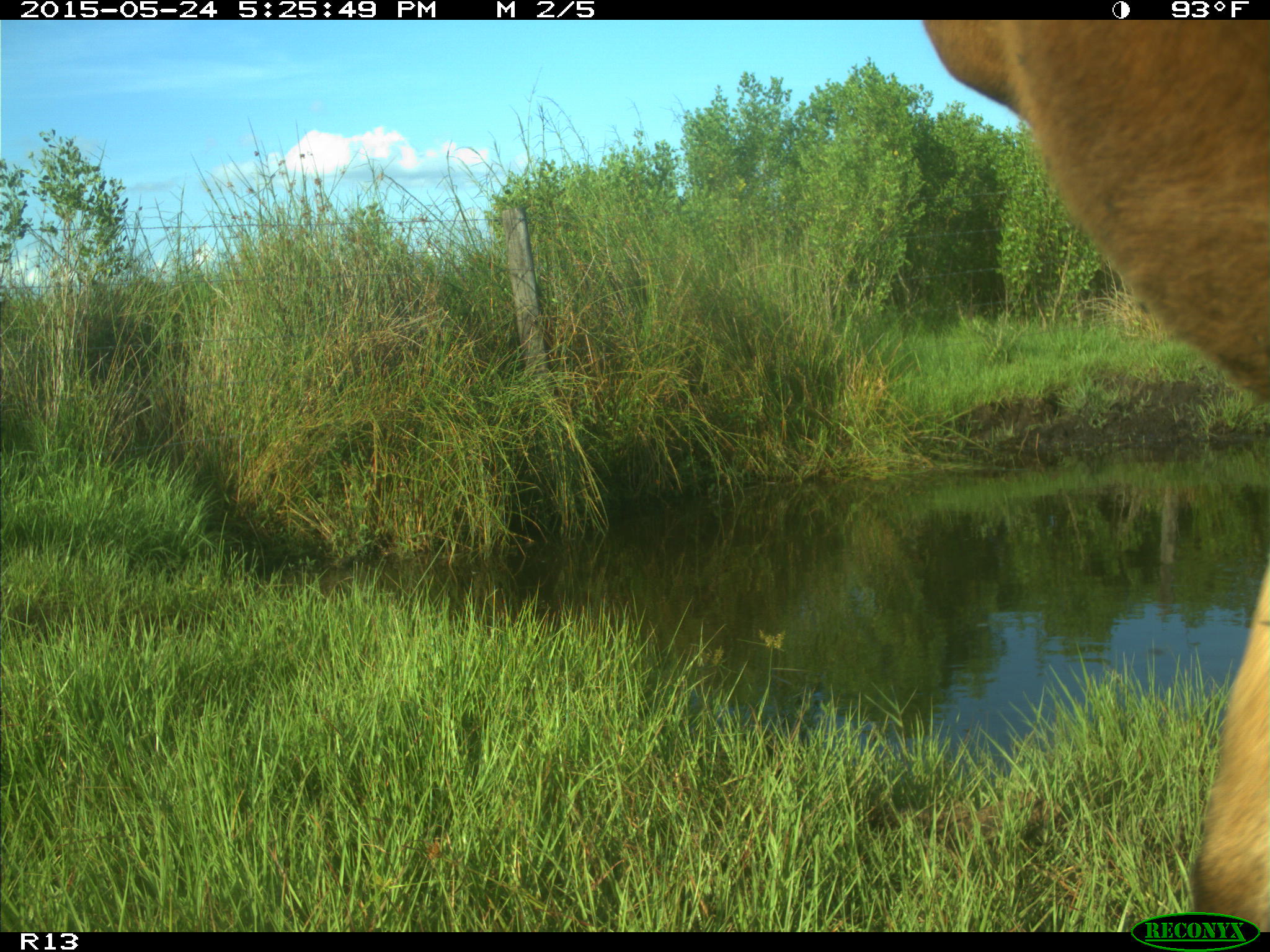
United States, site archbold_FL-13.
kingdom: Animalia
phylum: Chordata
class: Mammalia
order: Artiodactyla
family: Bovidae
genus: Bos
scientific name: Bos taurus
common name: domestic cow